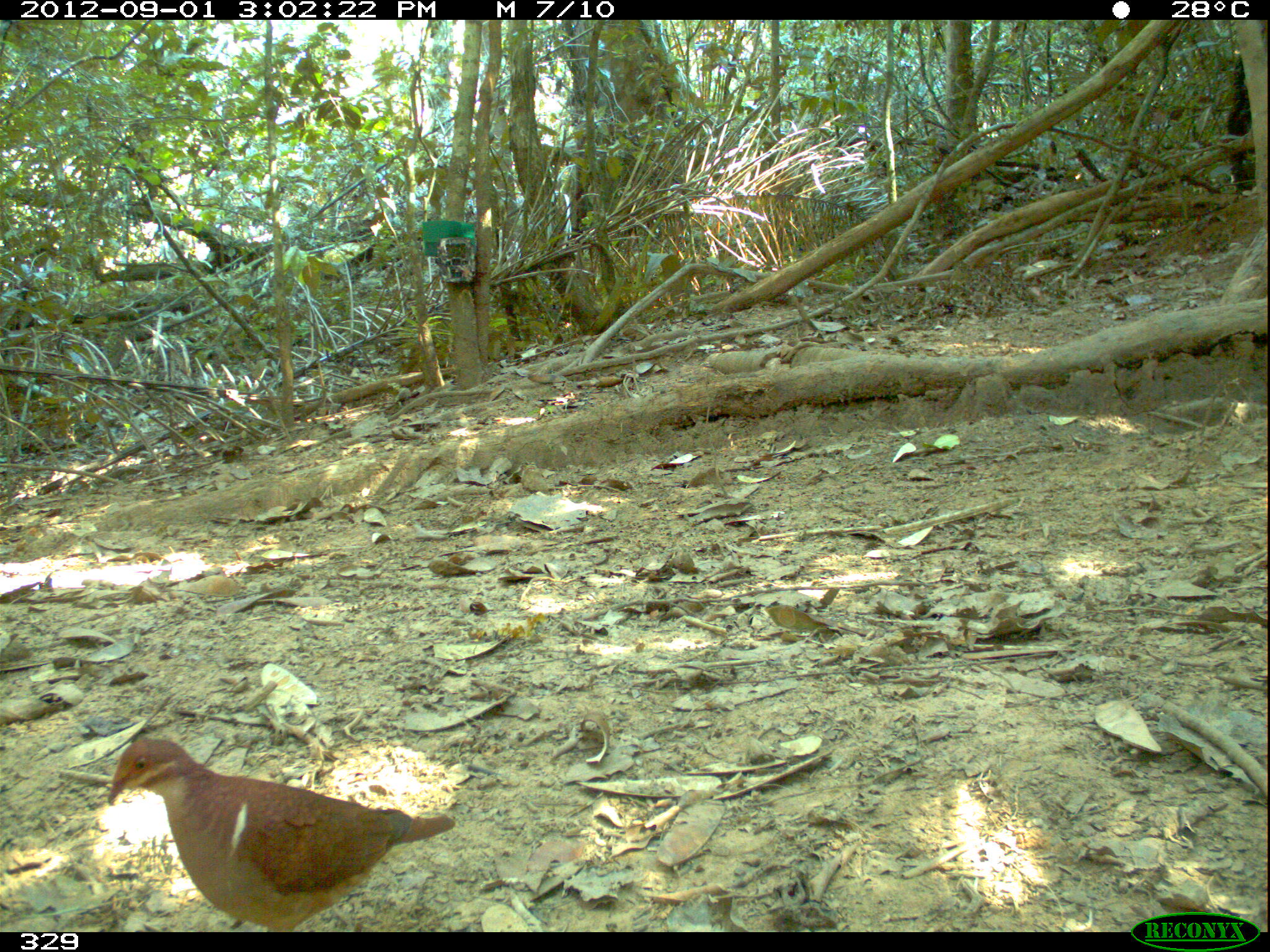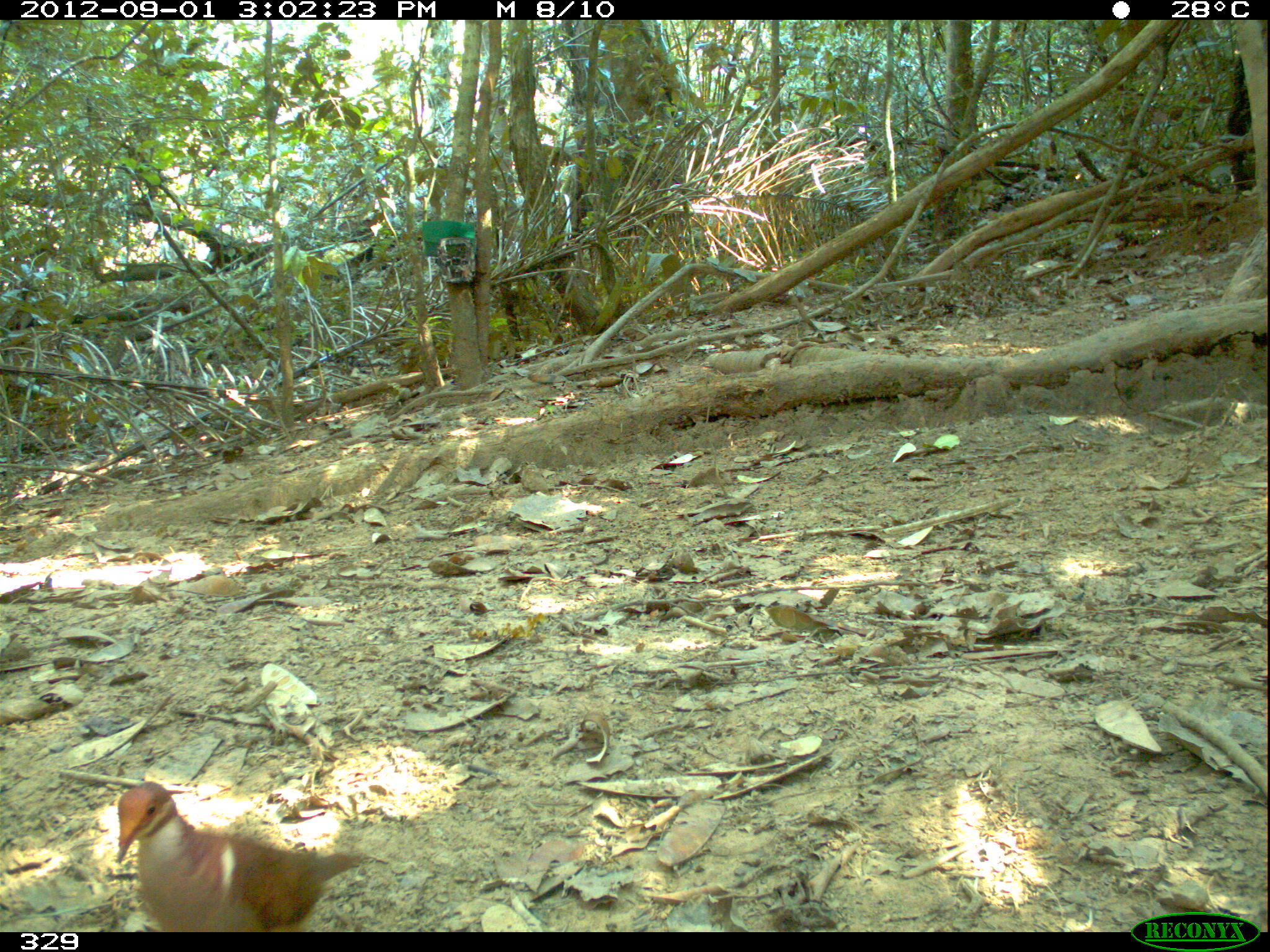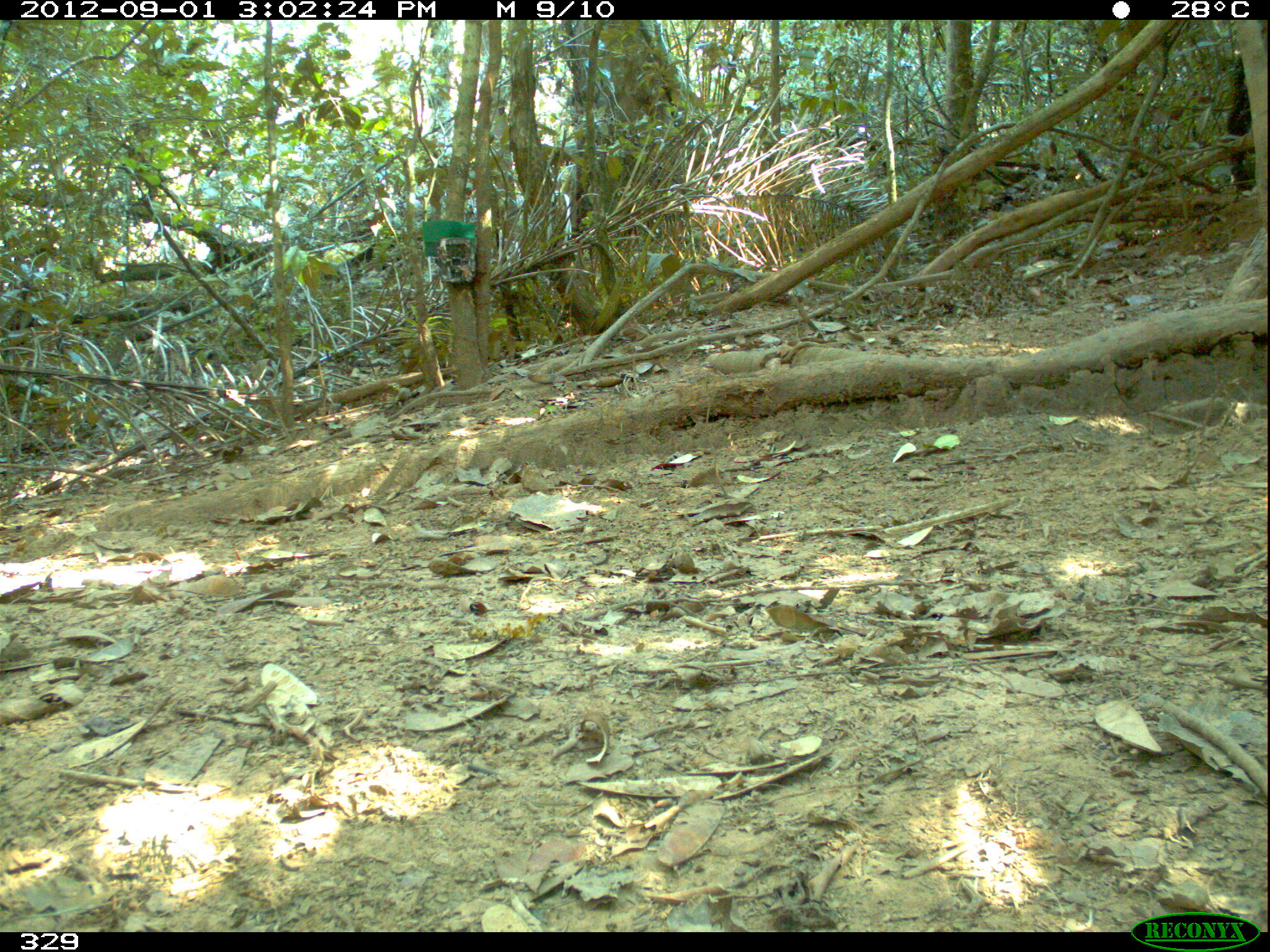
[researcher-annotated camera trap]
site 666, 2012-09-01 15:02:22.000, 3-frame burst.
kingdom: Animalia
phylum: Chordata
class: Aves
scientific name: Aves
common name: bird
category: unknown bird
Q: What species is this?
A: Unknown bird (bird) (Aves).